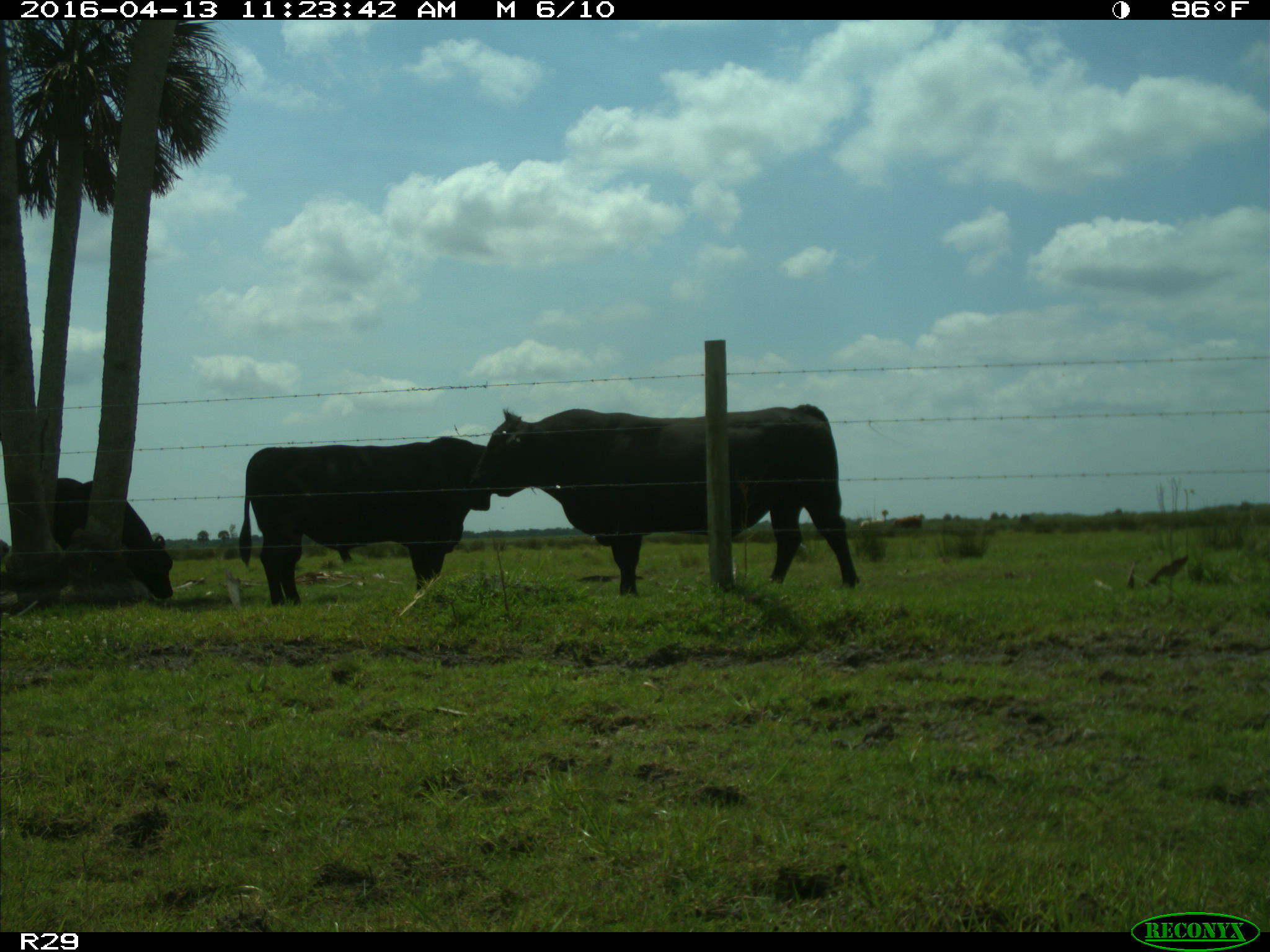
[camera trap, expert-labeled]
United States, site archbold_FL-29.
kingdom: Animalia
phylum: Chordata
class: Mammalia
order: Artiodactyla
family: Bovidae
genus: Bos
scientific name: Bos taurus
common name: domestic cow